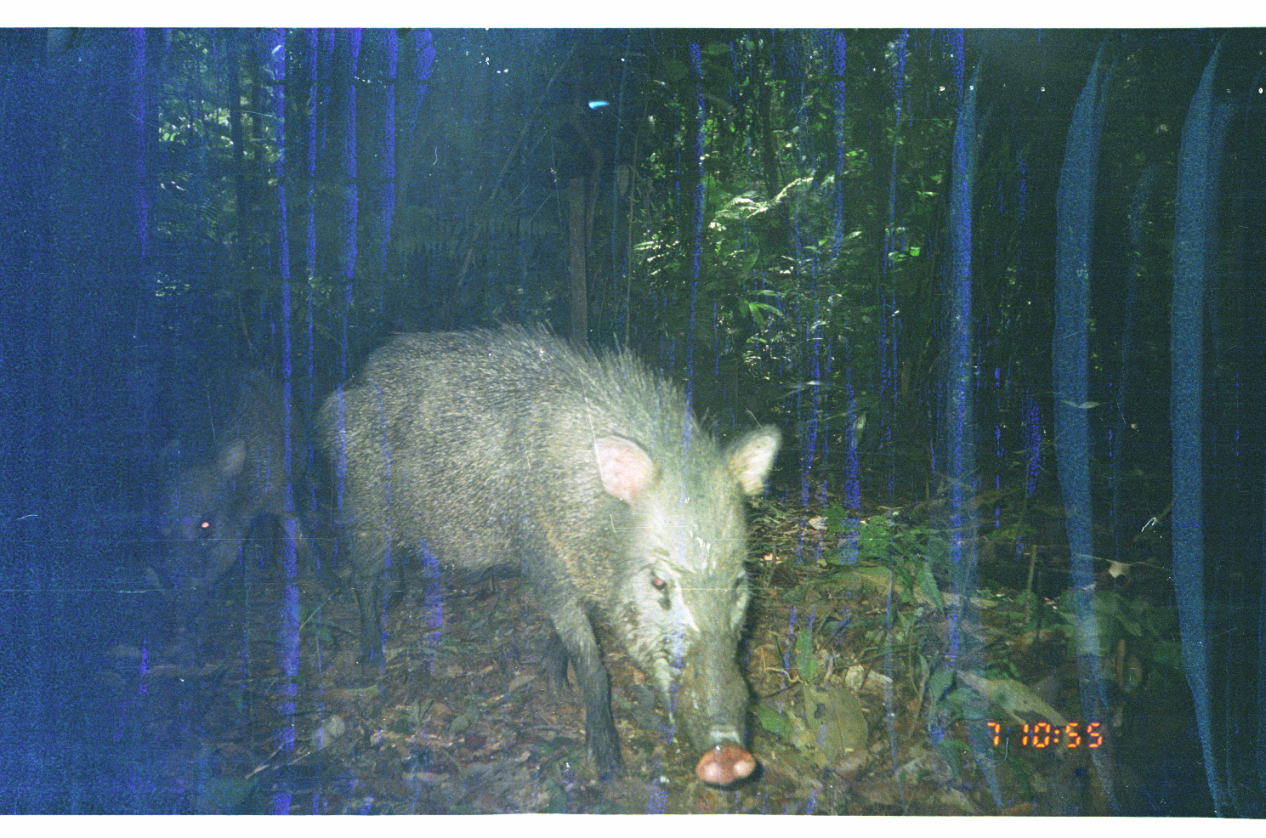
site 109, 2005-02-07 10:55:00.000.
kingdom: Animalia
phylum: Chordata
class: Mammalia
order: Artiodactyla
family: Tayassuidae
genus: Tayassu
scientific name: Tayassu pecari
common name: white-lipped peccary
Tayassu pecari (white-lipped peccary).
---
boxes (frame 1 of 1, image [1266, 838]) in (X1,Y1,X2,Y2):
tayassu pecari: (313,320,783,791); (149,353,344,603)